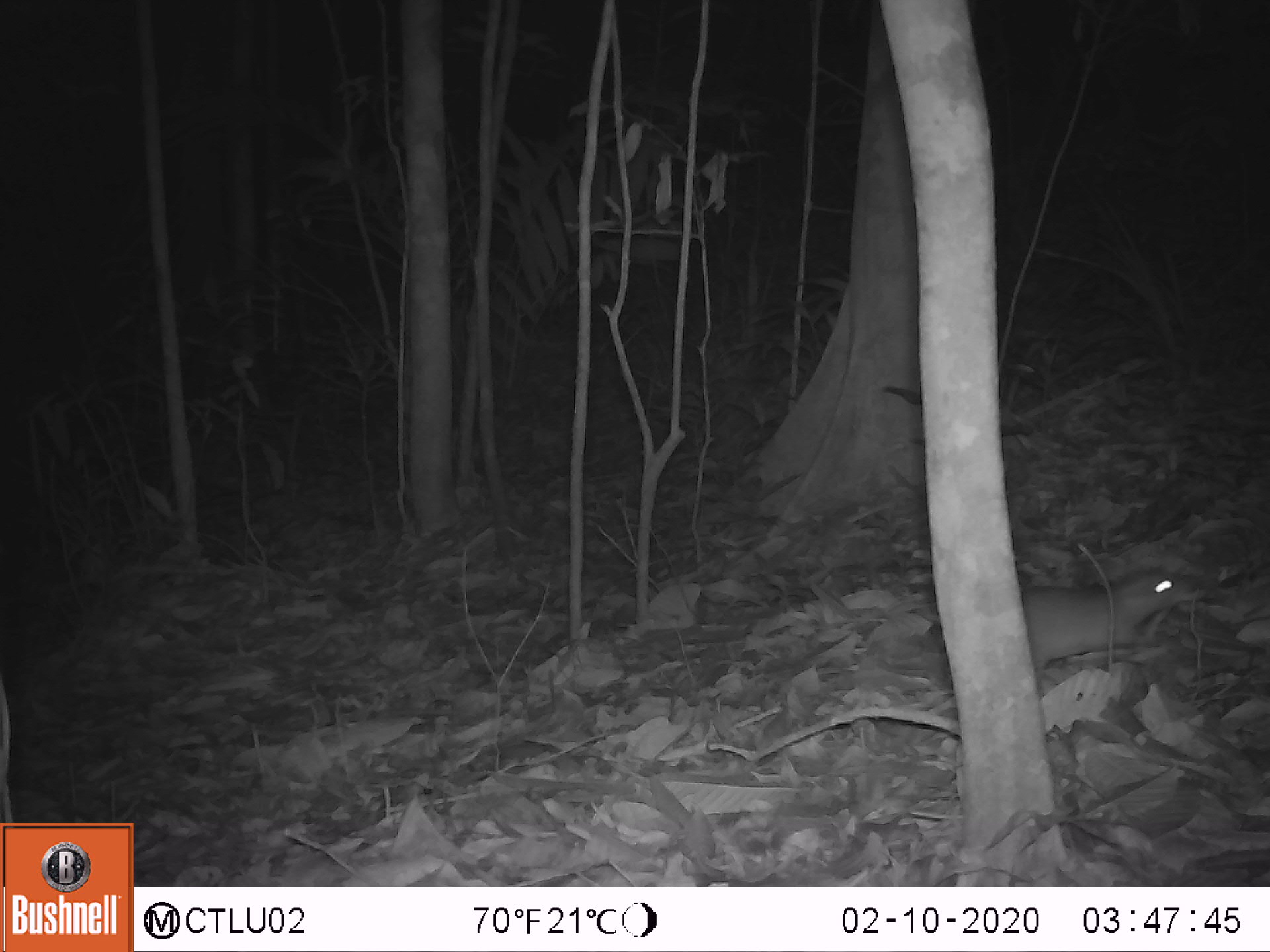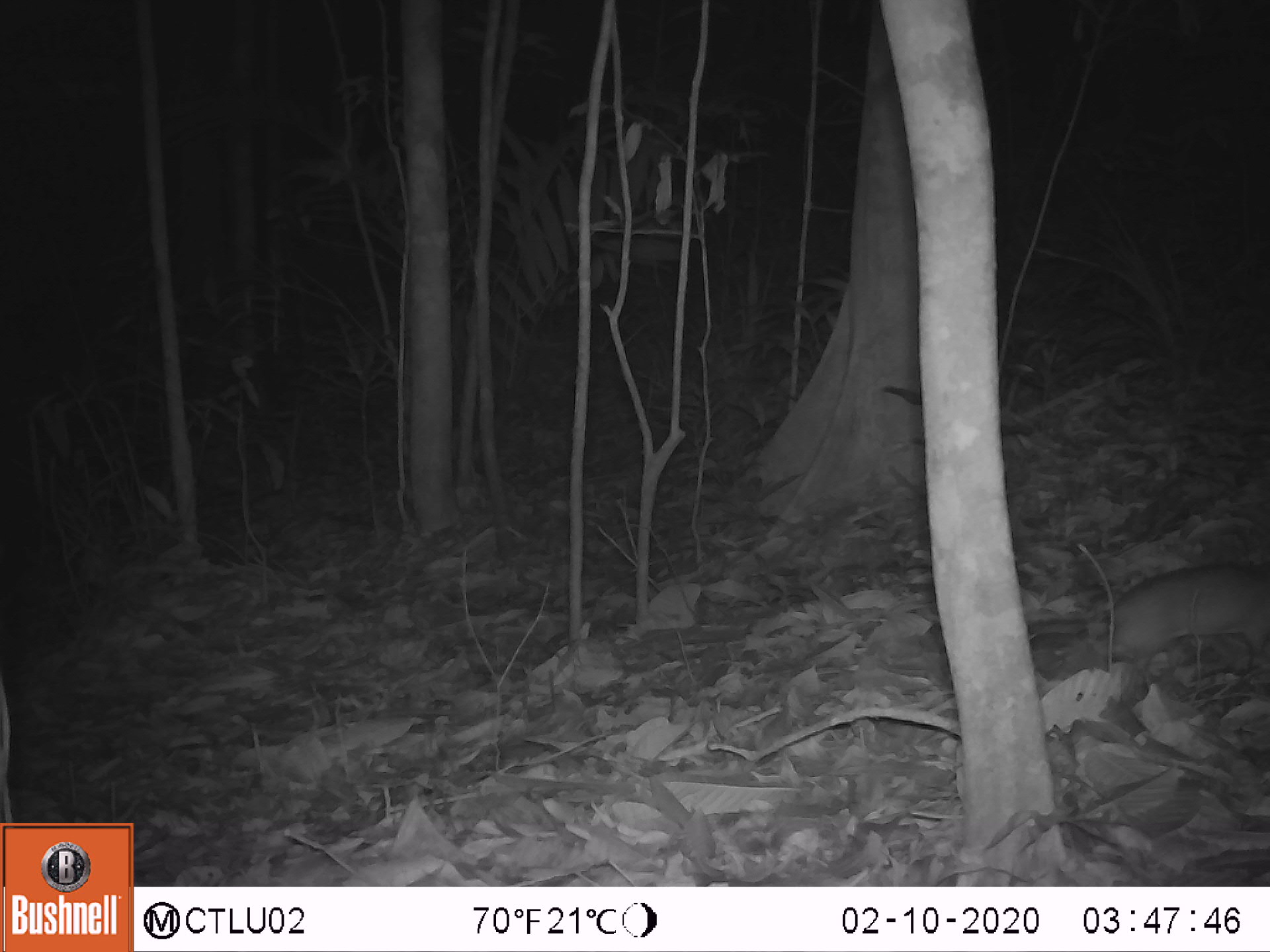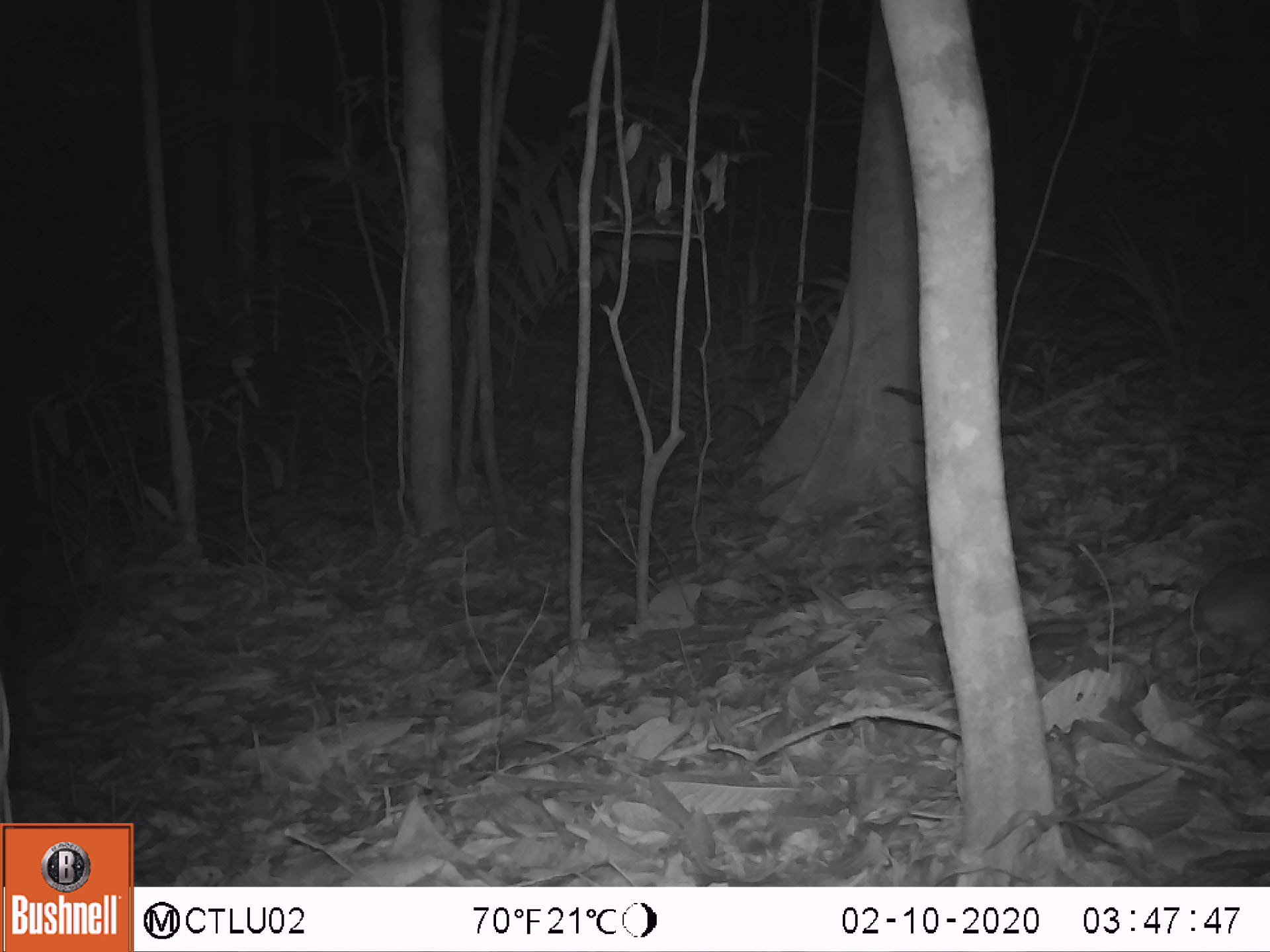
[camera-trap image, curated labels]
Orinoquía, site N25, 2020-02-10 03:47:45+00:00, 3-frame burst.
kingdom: Animalia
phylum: Chordata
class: Mammalia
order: Rodentia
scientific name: Rodentia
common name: rodent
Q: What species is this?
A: Rodent (Rodentia).